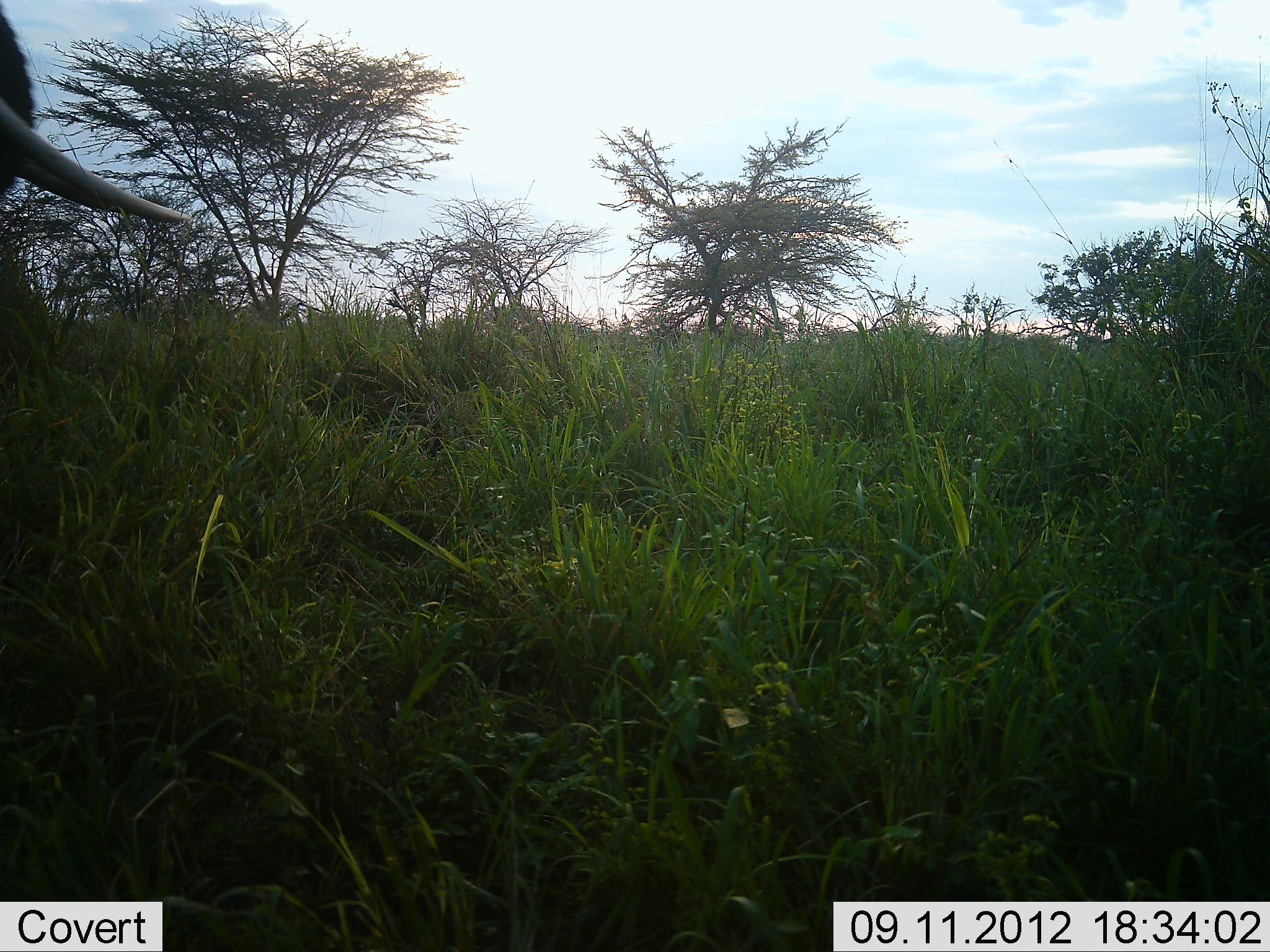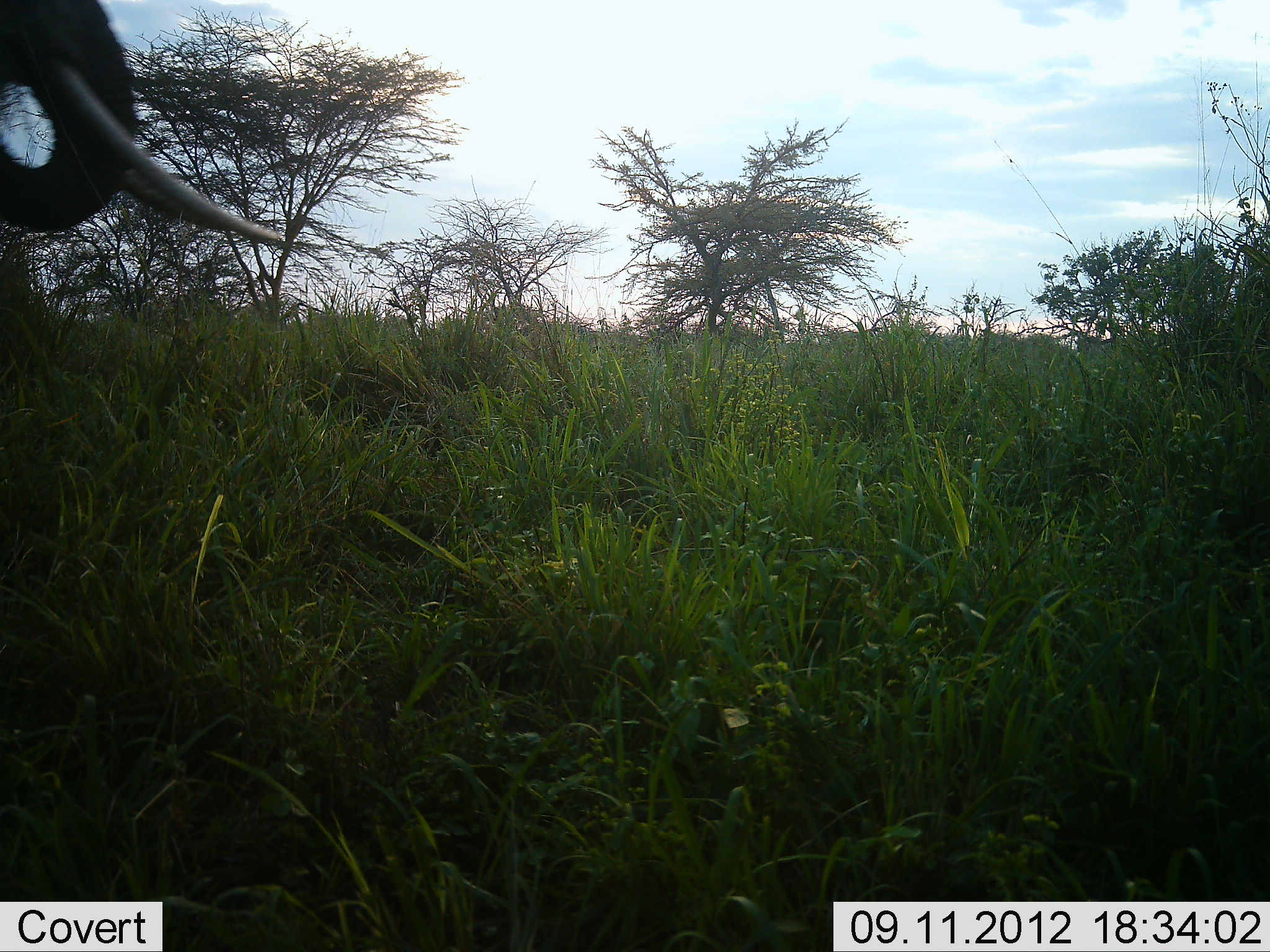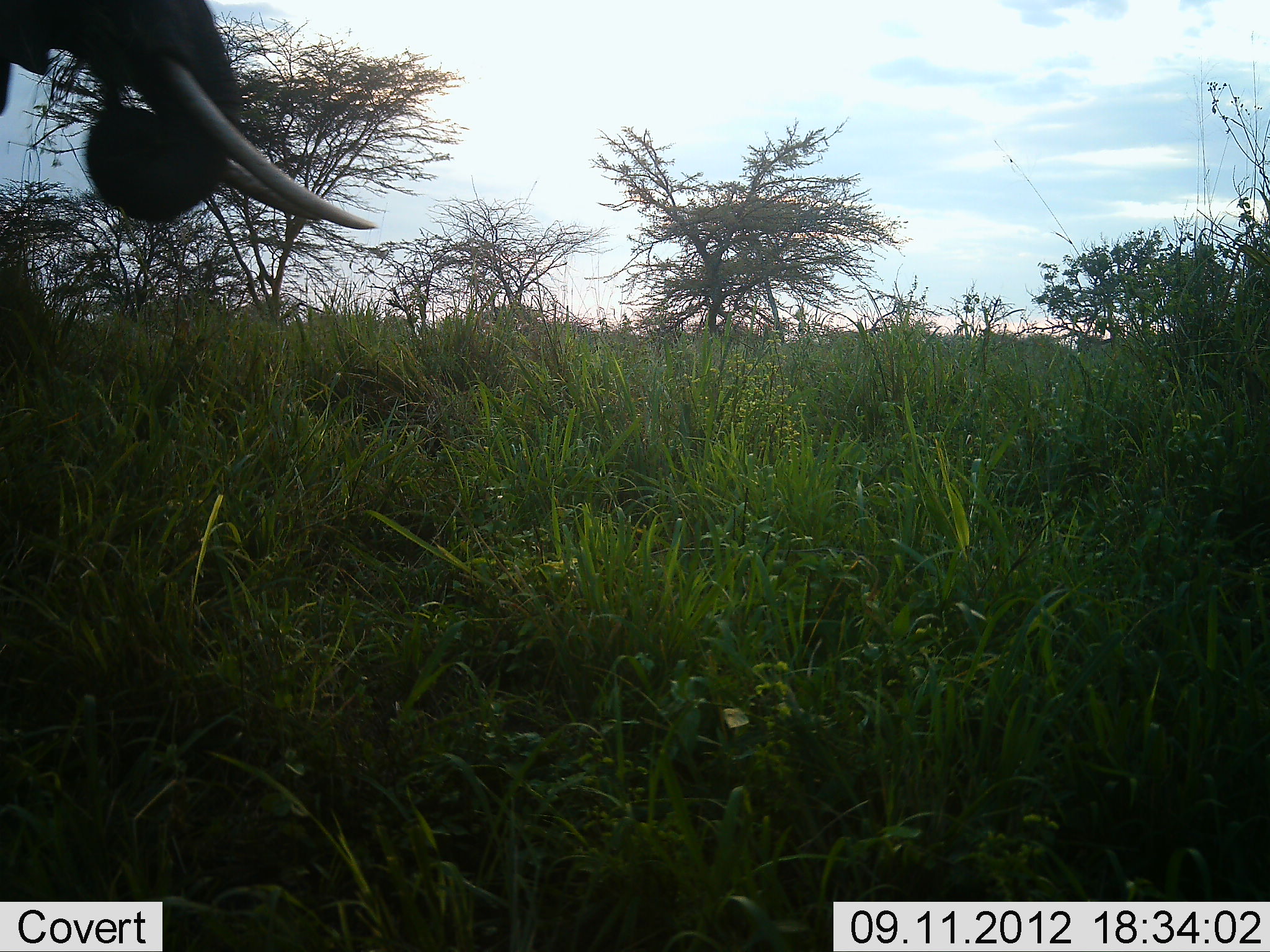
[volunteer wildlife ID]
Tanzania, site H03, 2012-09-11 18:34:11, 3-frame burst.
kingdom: Animalia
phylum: Chordata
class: Mammalia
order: Proboscidea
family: Elephantidae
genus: Loxodonta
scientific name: Loxodonta africana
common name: african bush elephant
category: elephant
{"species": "elephant (african bush elephant) (Loxodonta africana)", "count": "1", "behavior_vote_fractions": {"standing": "20%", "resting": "0%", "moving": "70%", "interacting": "0%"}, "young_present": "0%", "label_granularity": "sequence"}